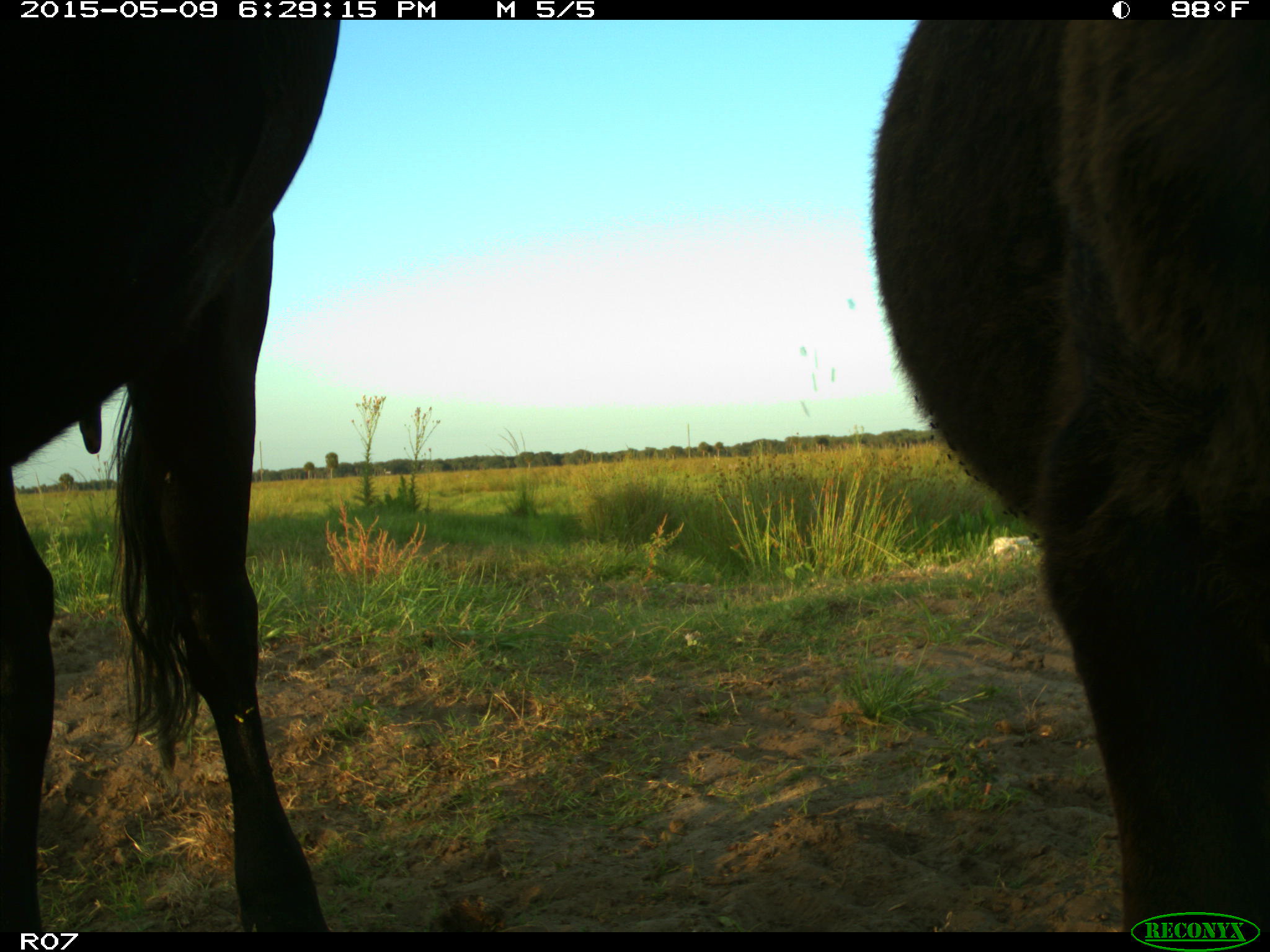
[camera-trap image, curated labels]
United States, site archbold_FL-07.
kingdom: Animalia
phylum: Chordata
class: Mammalia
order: Artiodactyla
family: Bovidae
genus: Bos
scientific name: Bos taurus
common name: domestic cow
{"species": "Bos taurus (domestic cow)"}